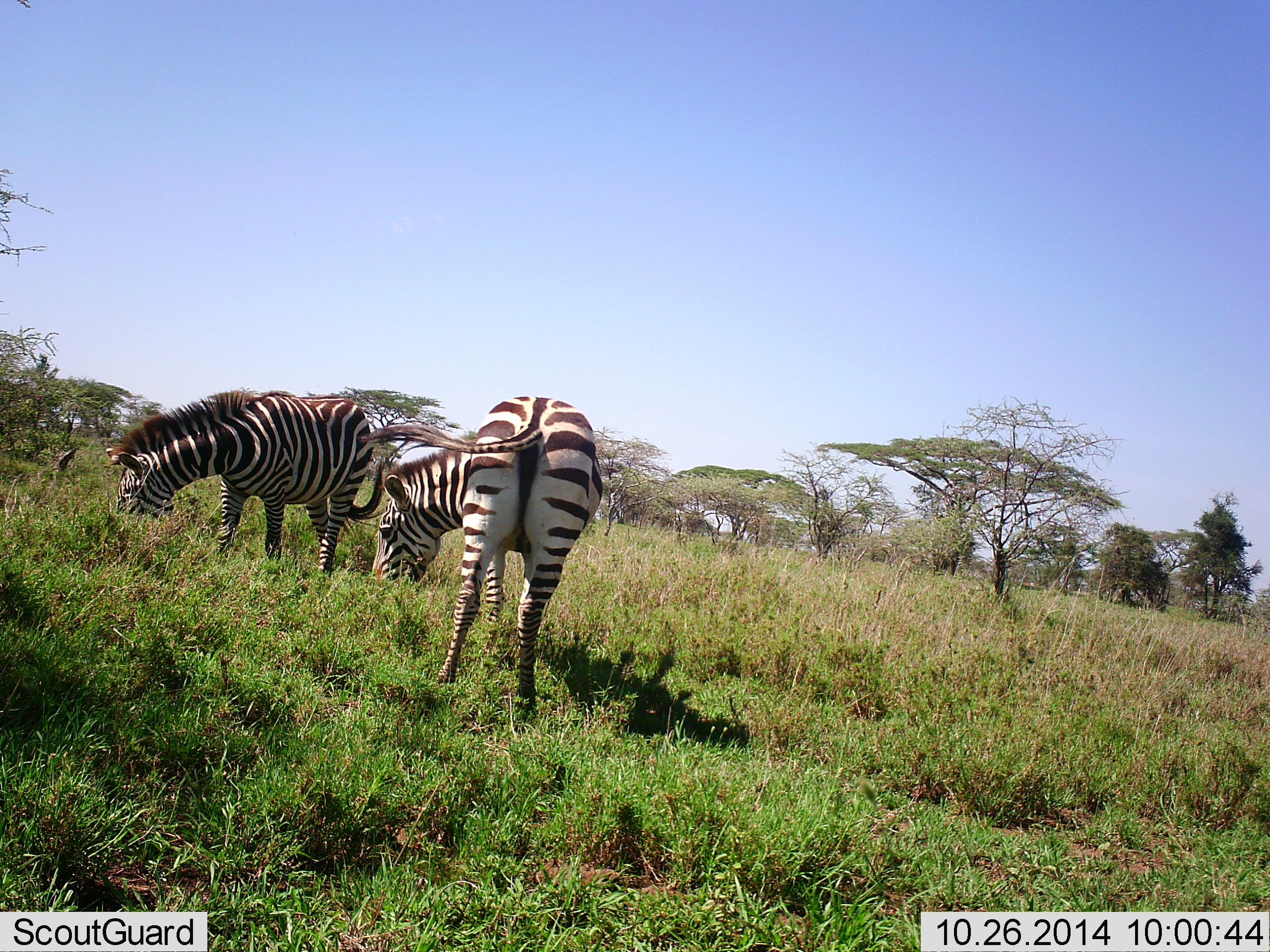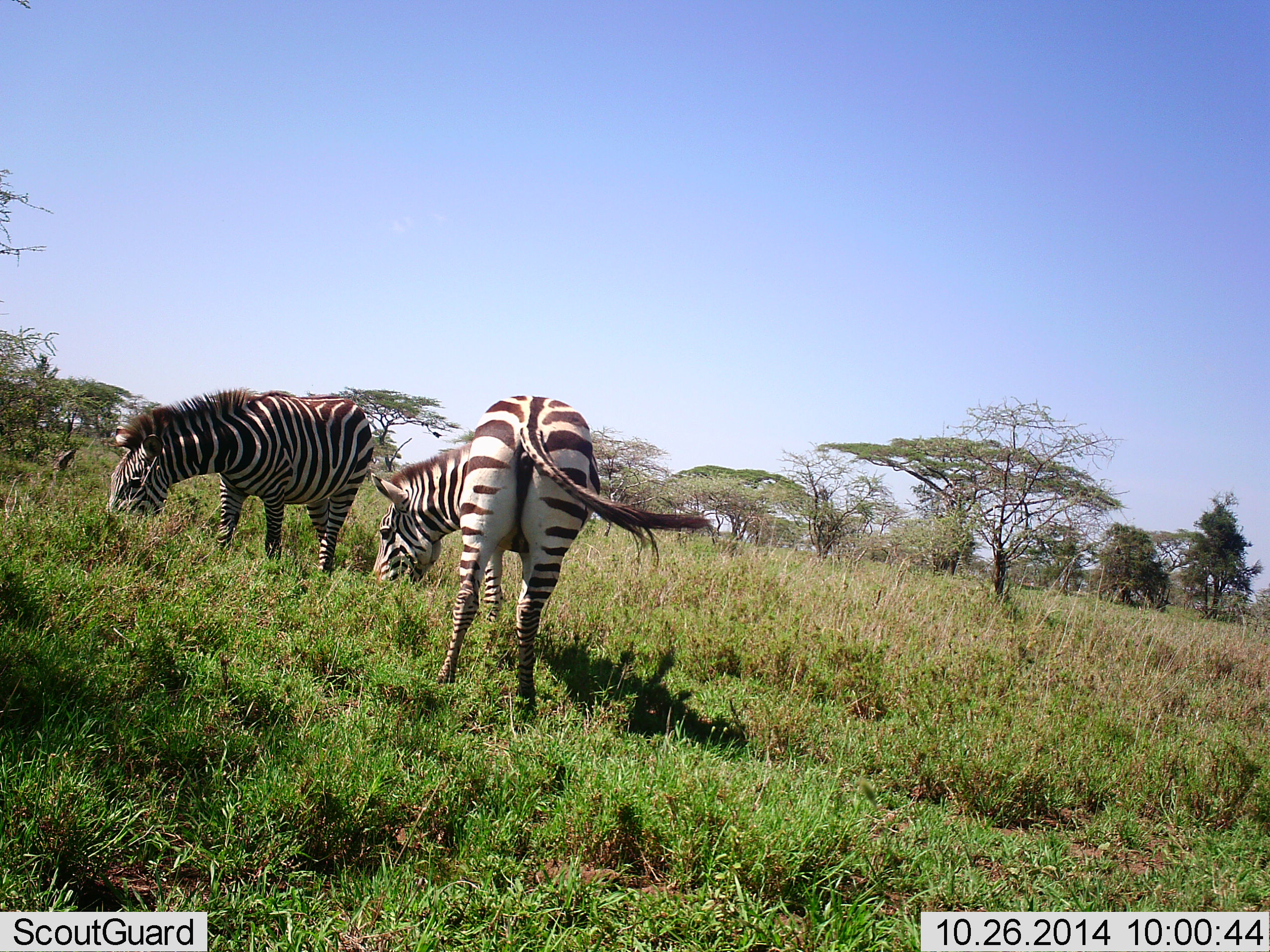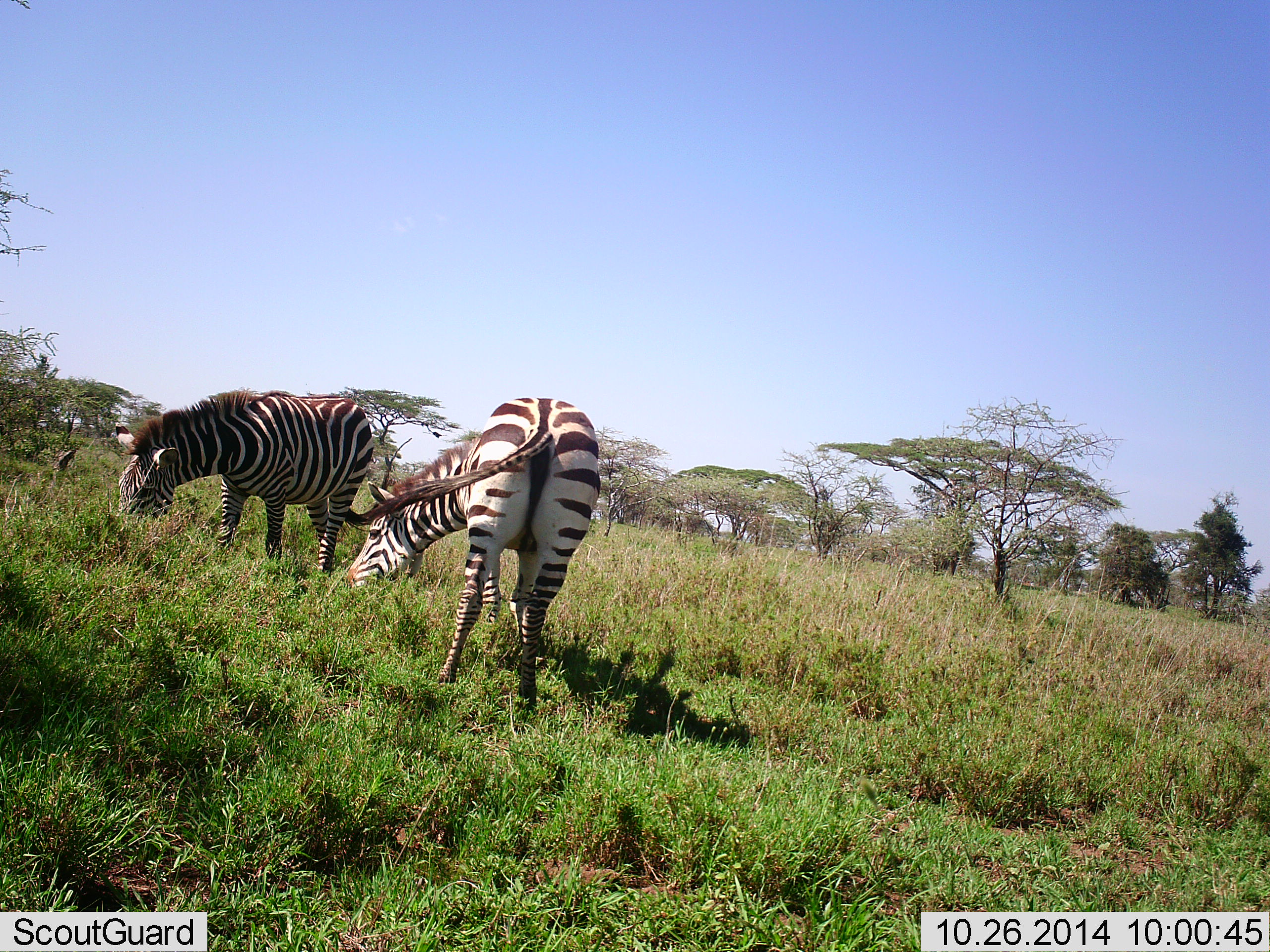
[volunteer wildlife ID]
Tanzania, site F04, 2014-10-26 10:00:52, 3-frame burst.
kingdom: Animalia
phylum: Chordata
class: Mammalia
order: Perissodactyla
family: Equidae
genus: Equus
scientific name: Equus quagga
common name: plains zebra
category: zebra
Zebra (plains zebra) (Equus quagga), count 2. Behavior (volunteer vote fractions): standing 10%, resting 0%, moving 0%, interacting 0%. Young present (vote fraction): 0%. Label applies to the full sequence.